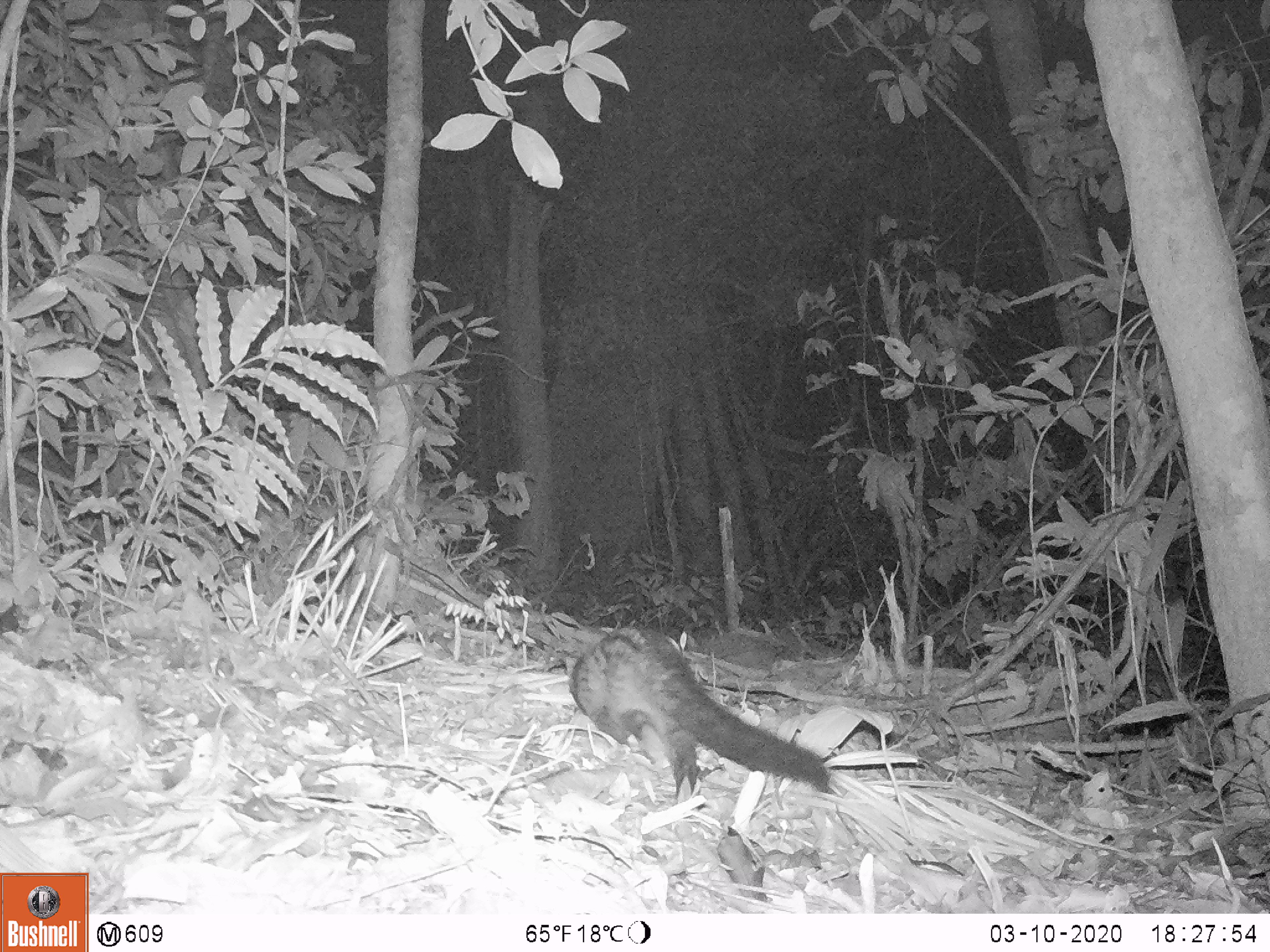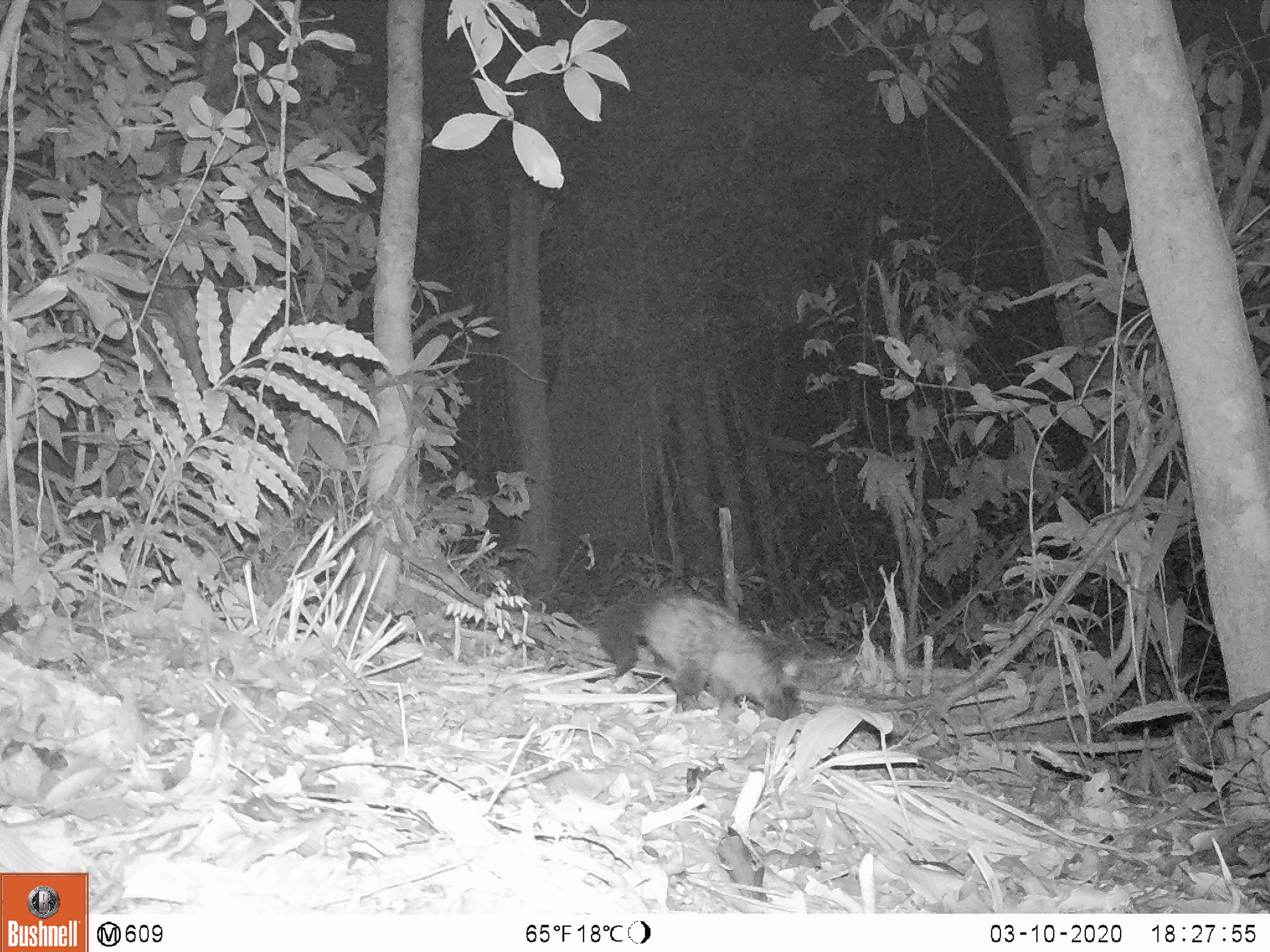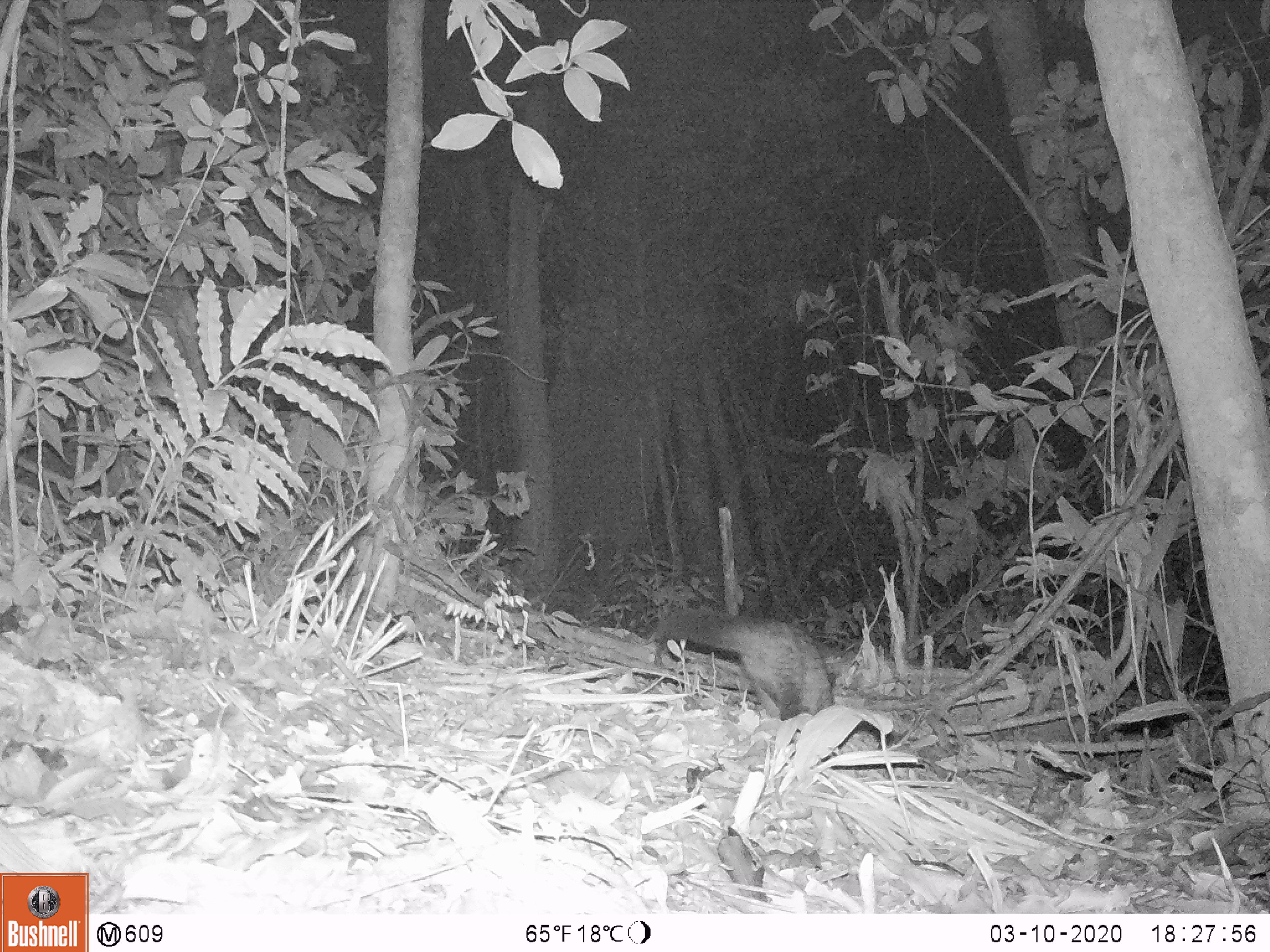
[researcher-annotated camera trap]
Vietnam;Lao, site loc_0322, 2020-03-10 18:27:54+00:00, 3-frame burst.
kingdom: Animalia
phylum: Chordata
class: Mammalia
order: Carnivora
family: Viverridae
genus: Paradoxurus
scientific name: Paradoxurus hermaphroditus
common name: common palm civet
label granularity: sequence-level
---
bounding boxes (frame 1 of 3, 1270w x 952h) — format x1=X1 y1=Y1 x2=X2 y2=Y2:
common palm civet: x1=567 y1=626 x2=830 y2=805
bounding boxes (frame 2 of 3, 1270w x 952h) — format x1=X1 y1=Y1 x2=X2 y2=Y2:
common palm civet: x1=594 y1=585 x2=804 y2=720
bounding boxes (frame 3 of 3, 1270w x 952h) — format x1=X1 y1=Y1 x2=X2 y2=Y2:
common palm civet: x1=654 y1=607 x2=836 y2=720